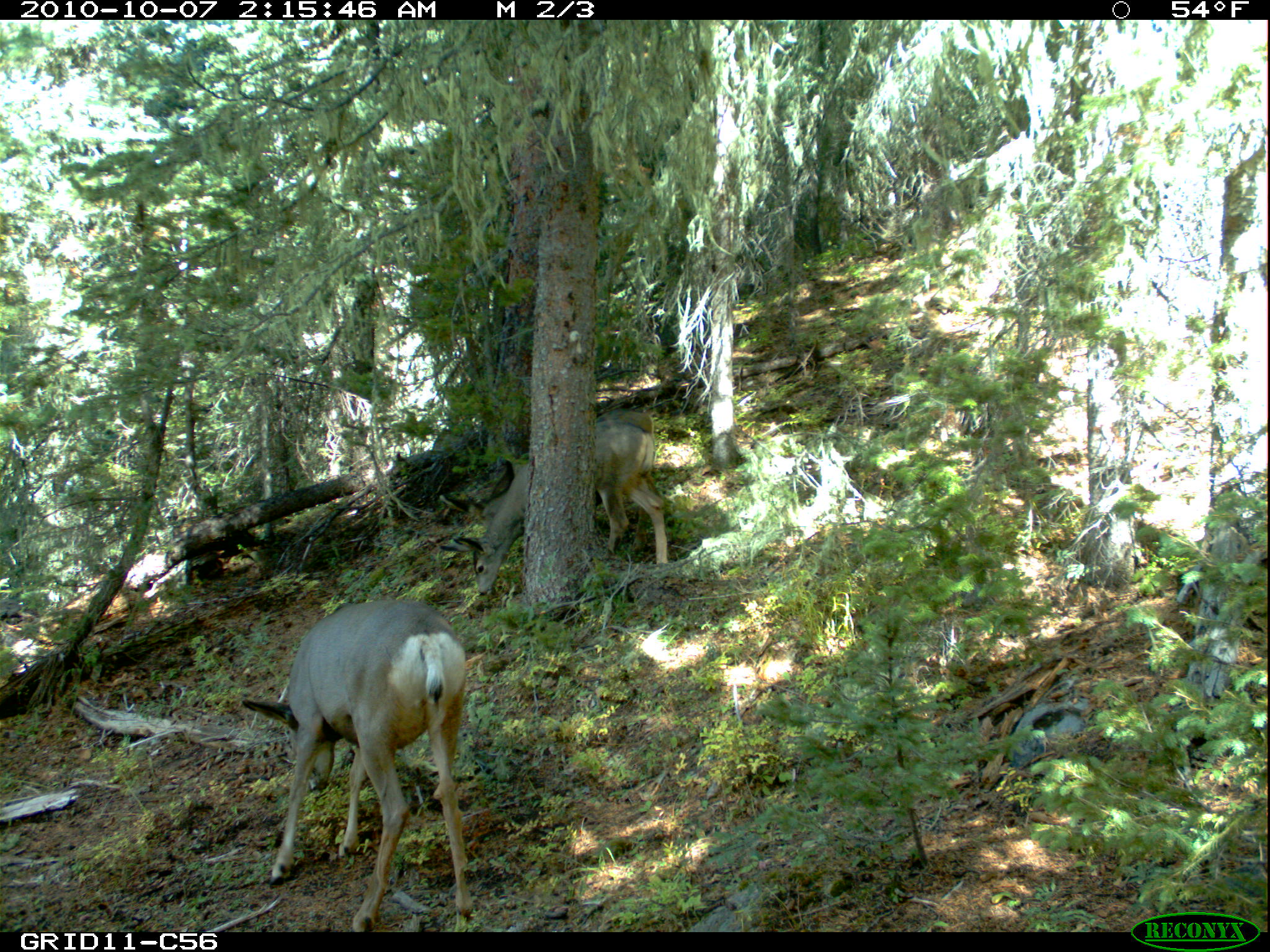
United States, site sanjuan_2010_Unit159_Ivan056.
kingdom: Animalia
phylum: Chordata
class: Mammalia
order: Artiodactyla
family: Cervidae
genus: Odocoileus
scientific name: Odocoileus hemionus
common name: mule deer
Odocoileus hemionus (mule deer).